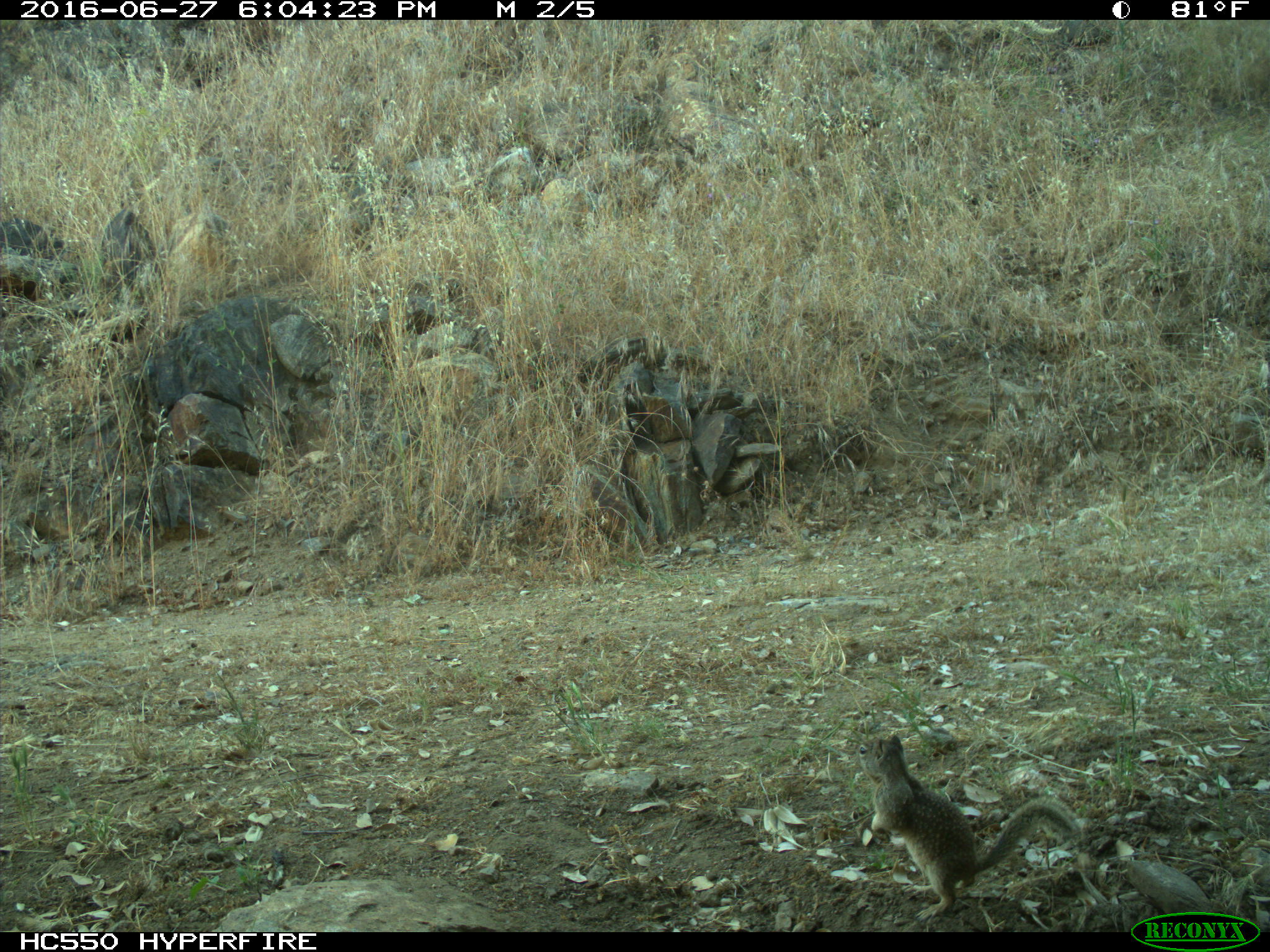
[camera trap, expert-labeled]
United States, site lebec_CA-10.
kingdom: Animalia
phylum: Chordata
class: Mammalia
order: Rodentia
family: Sciuridae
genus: Otospermophilus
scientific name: Otospermophilus beecheyi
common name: california ground squirrel